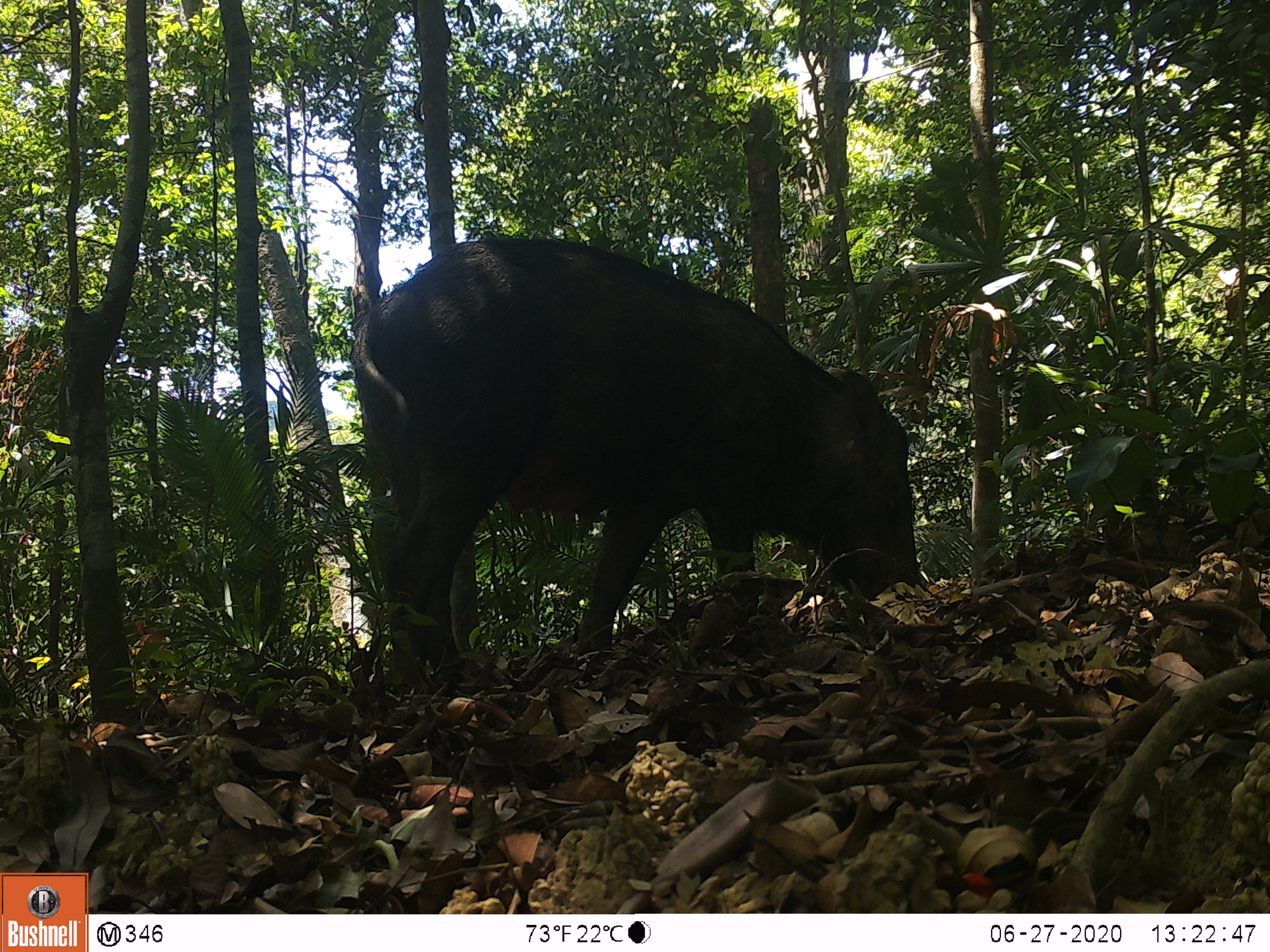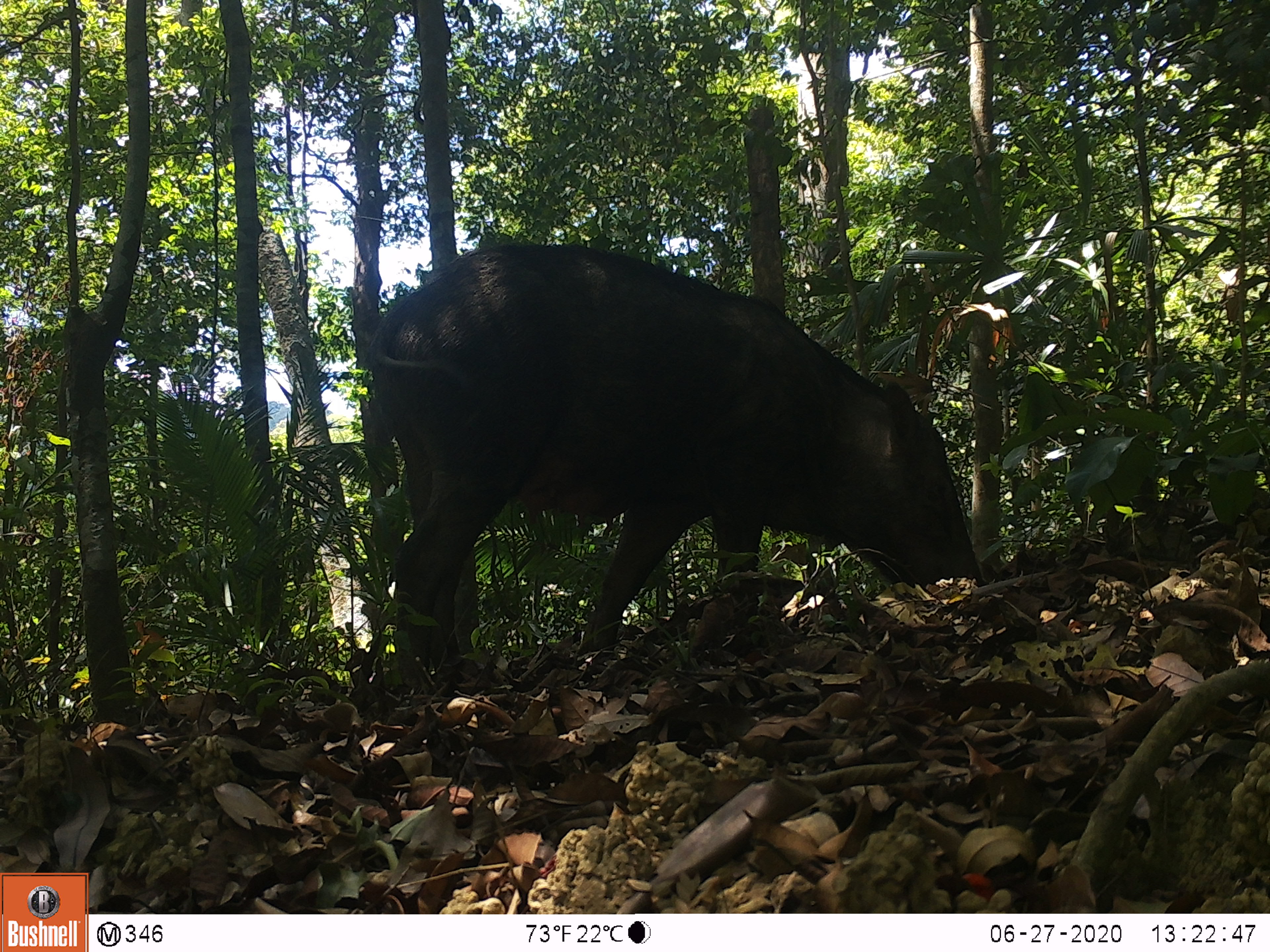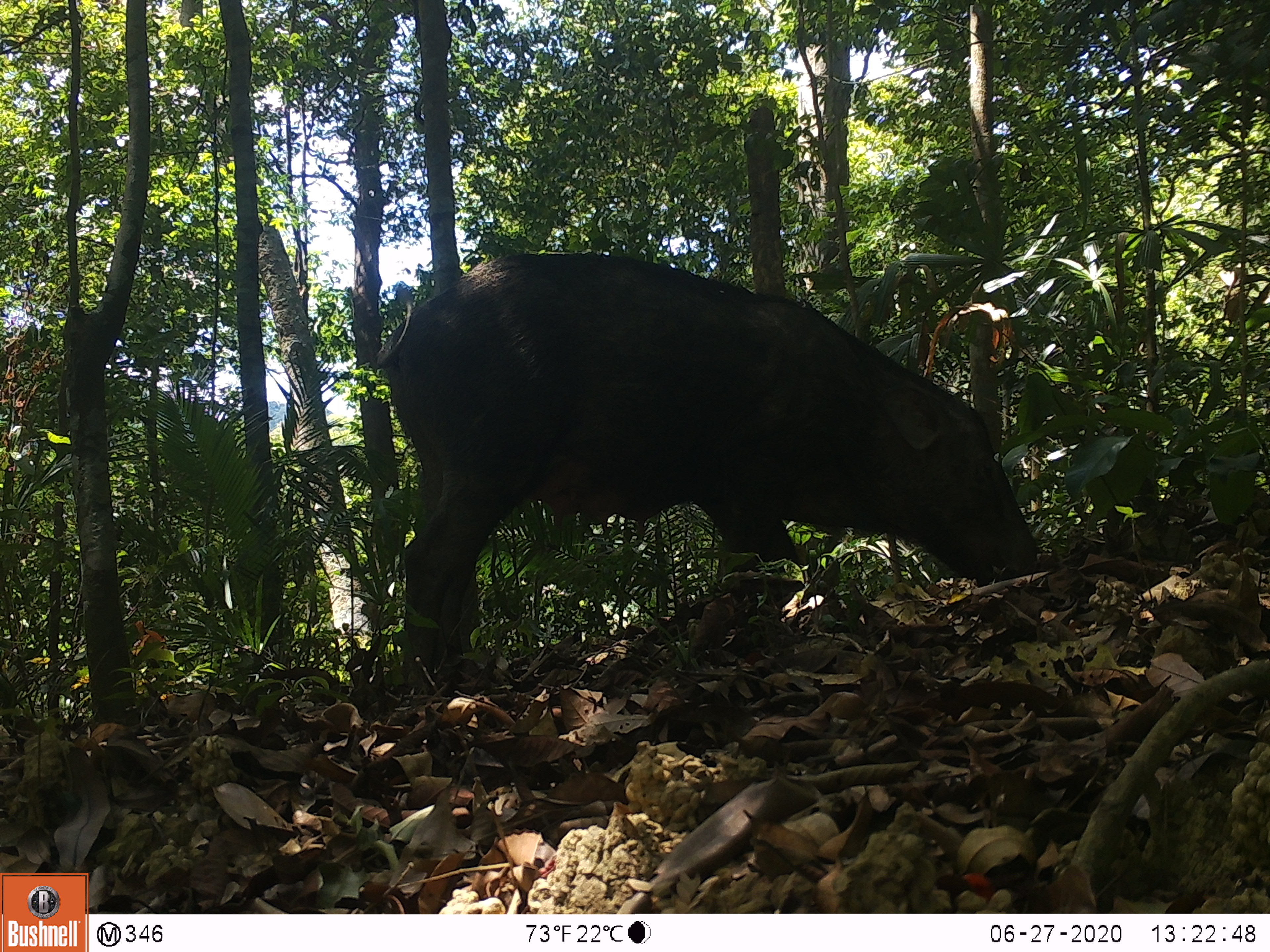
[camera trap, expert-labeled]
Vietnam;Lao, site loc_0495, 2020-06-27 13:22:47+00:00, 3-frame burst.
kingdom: Animalia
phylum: Chordata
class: Mammalia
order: Artiodactyla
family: Suidae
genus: Sus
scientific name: Sus scrofa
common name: eurasian wild pig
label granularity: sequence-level